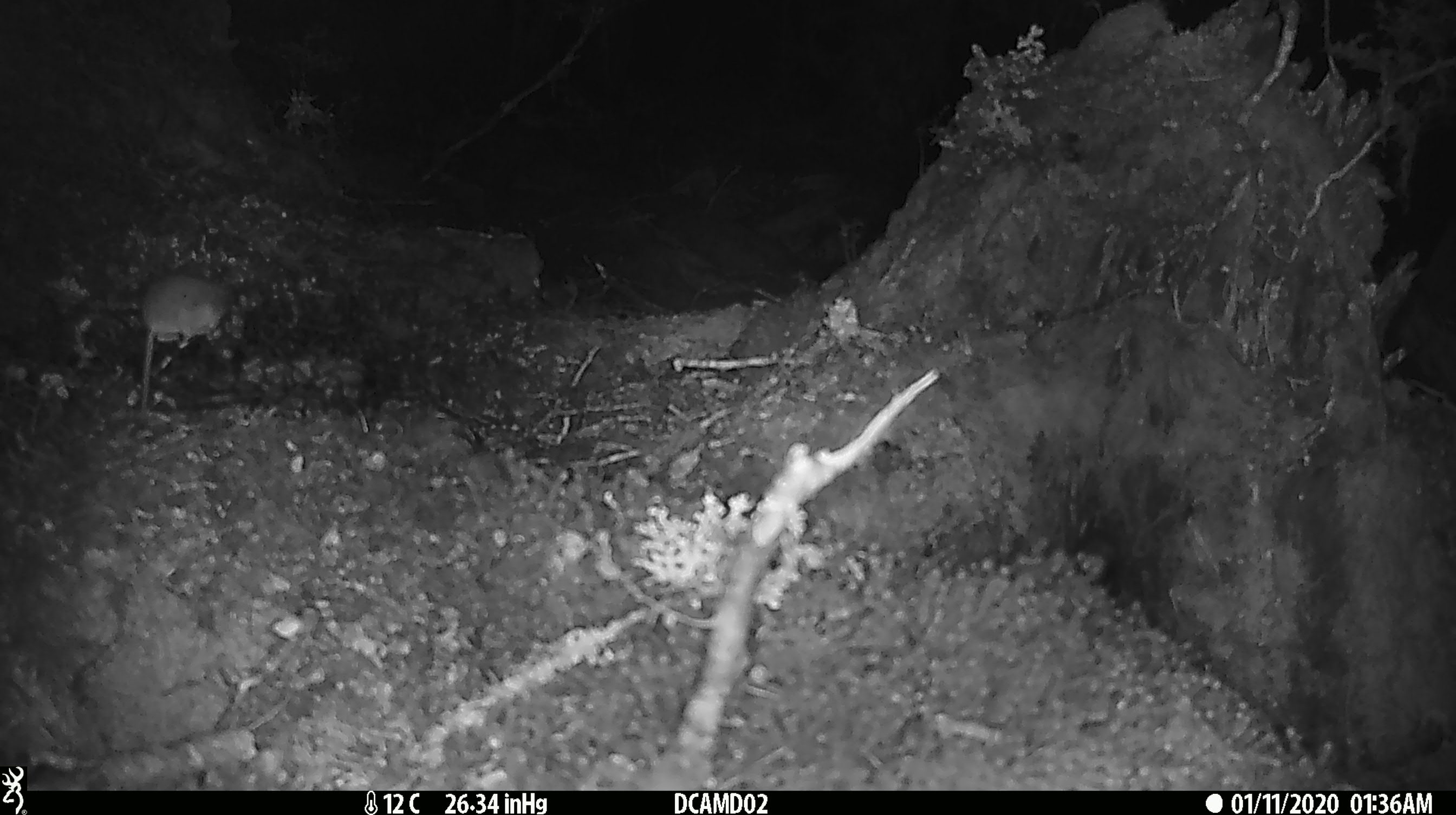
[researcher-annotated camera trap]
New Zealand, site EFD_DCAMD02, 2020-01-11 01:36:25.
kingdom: Animalia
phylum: Chordata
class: Mammalia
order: Rodentia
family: Muridae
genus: Mus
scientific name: Mus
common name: mouse